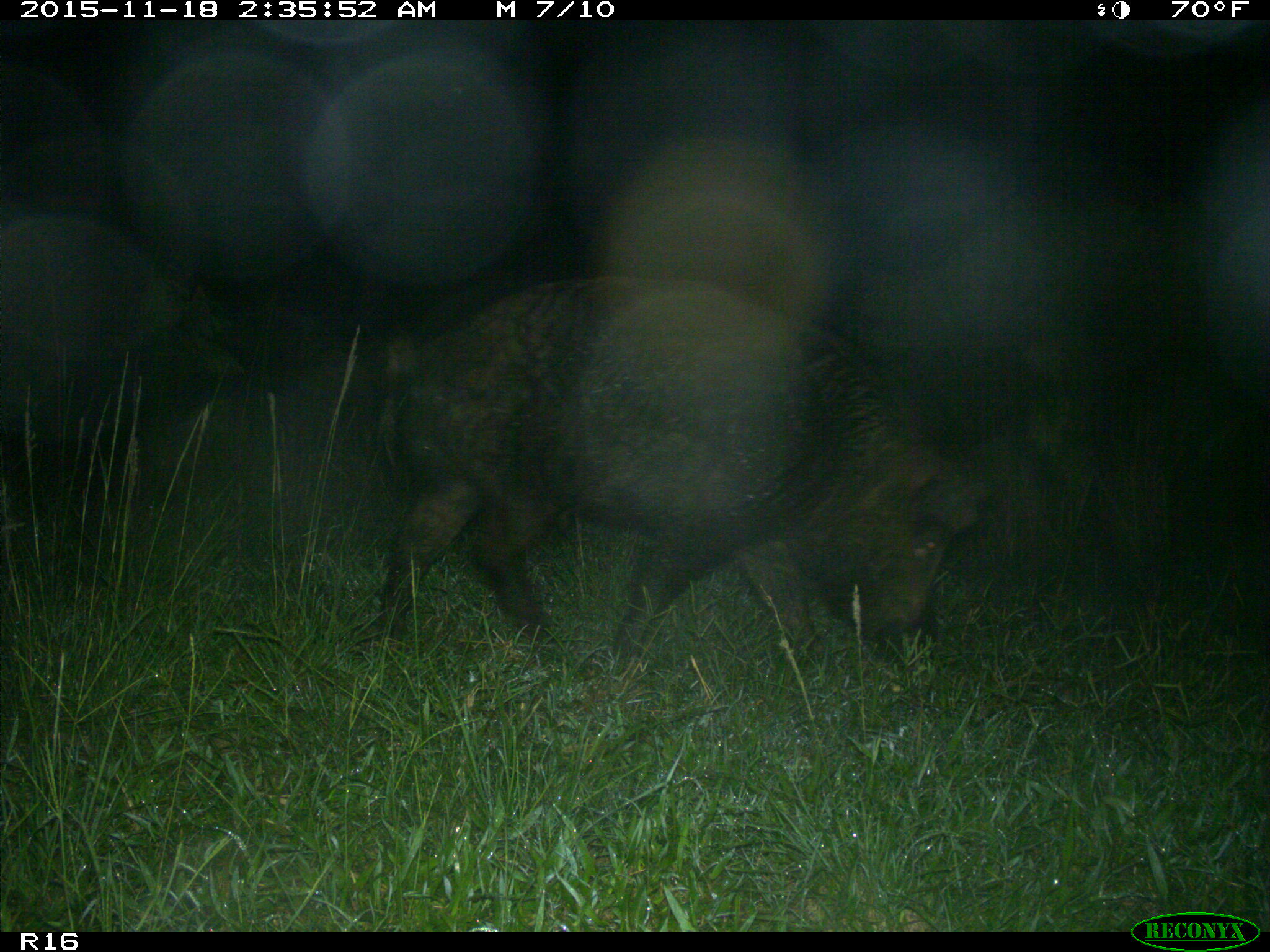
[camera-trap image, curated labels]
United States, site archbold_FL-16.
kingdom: Animalia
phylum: Chordata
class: Mammalia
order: Artiodactyla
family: Suidae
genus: Sus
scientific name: Sus scrofa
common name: wild boar